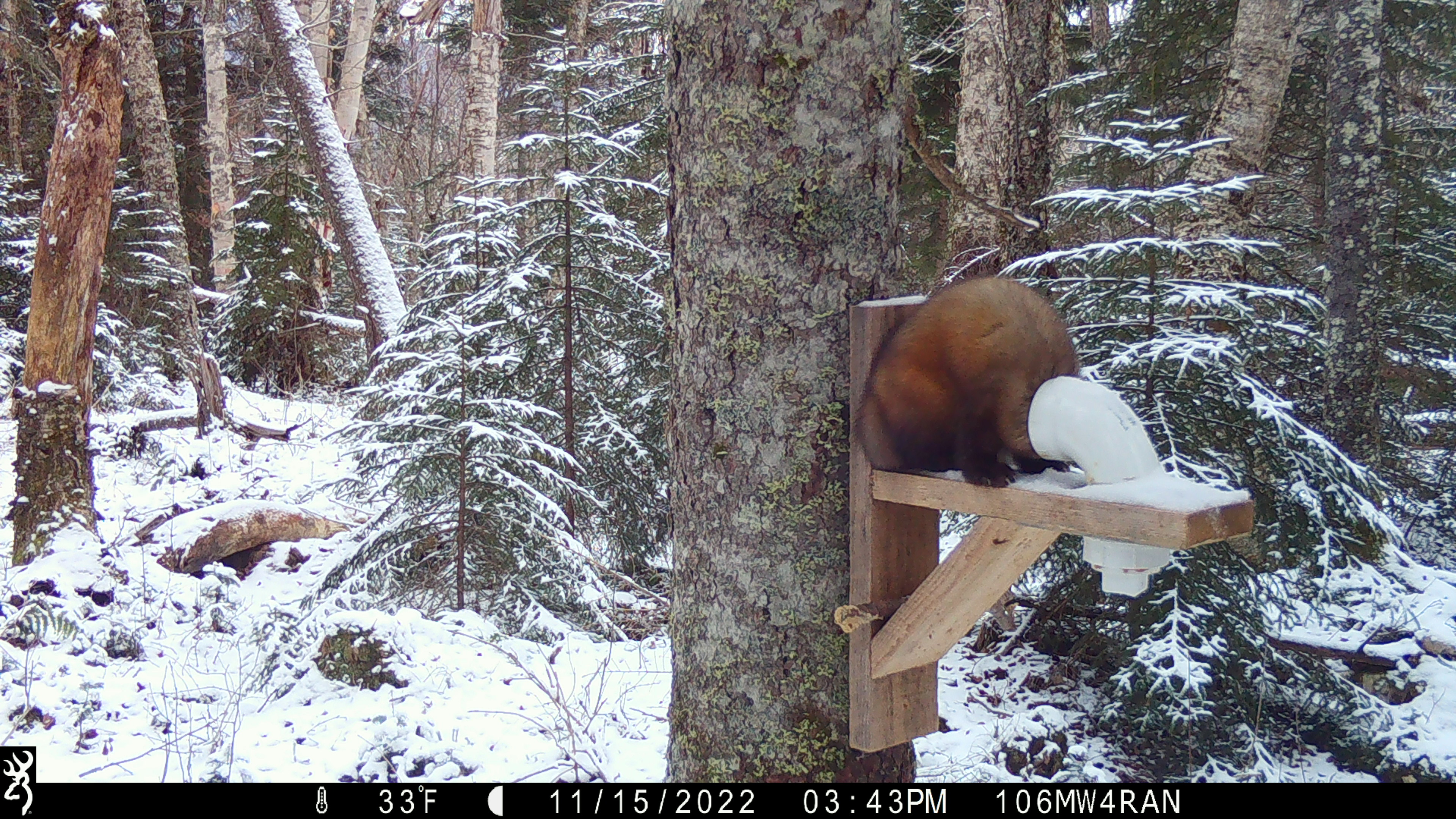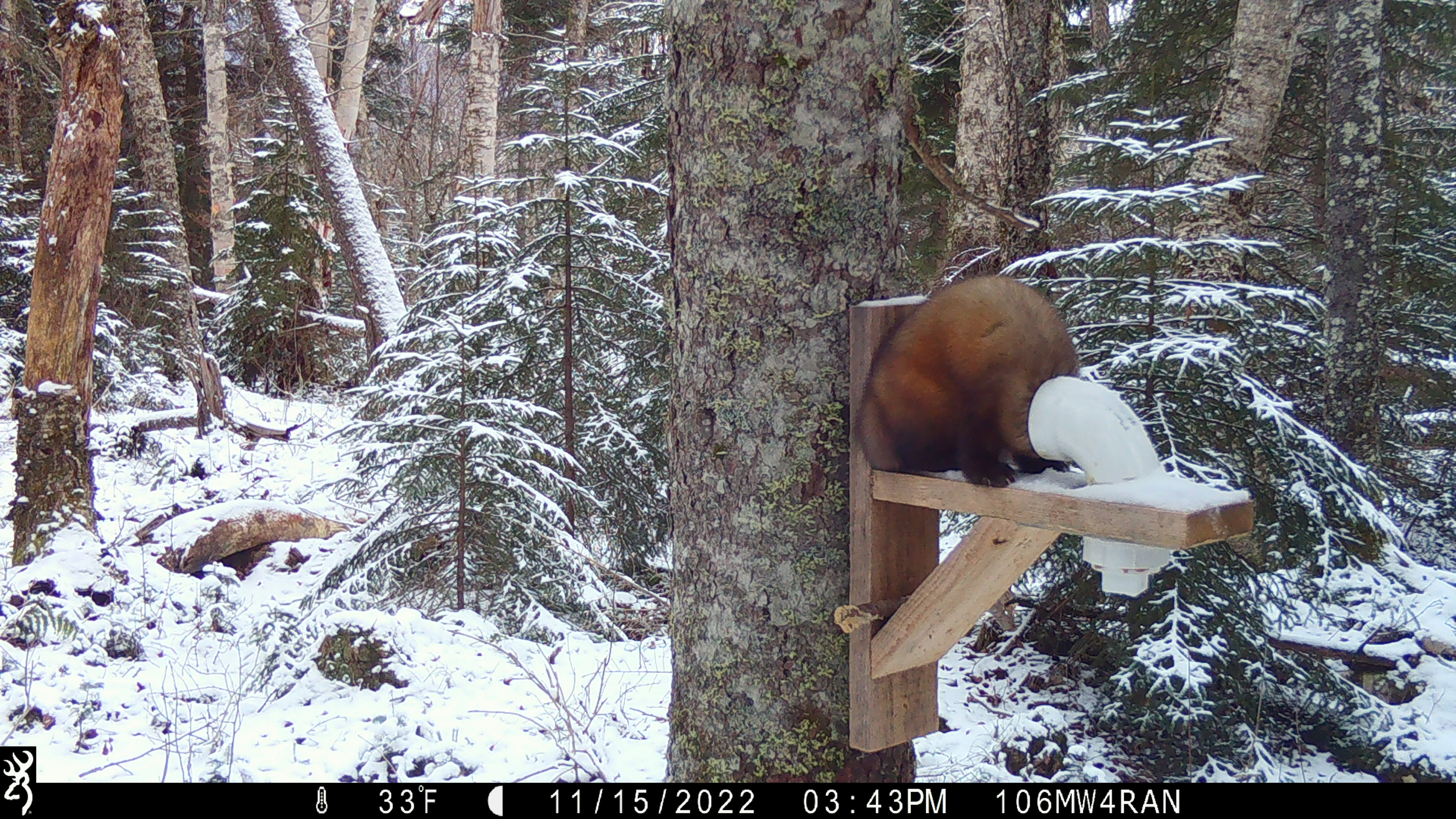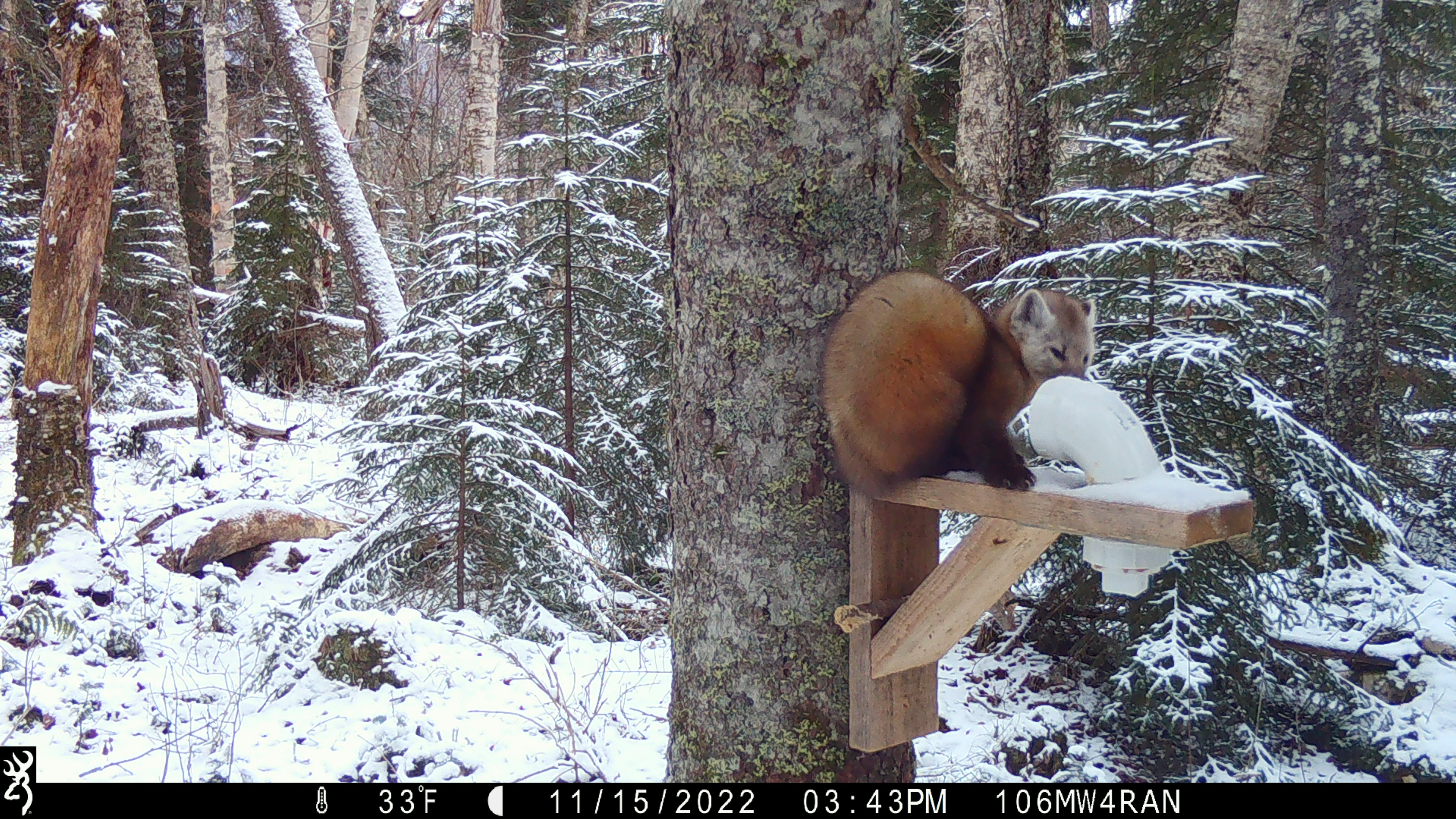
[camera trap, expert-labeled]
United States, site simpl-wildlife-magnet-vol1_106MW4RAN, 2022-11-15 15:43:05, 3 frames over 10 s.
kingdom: Animalia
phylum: Chordata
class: Mammalia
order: Carnivora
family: Mustelidae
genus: Martes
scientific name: Martes americana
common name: american marten